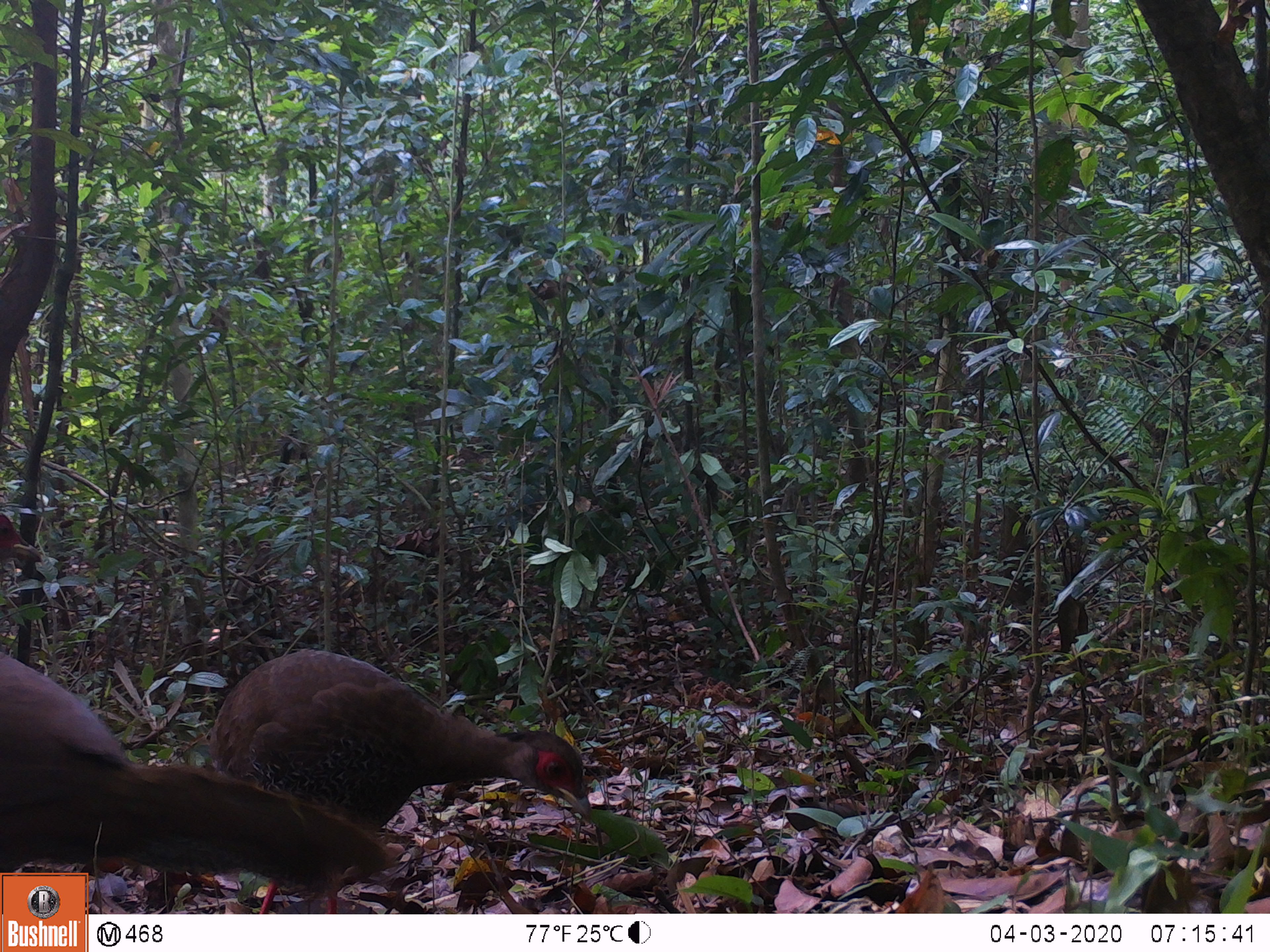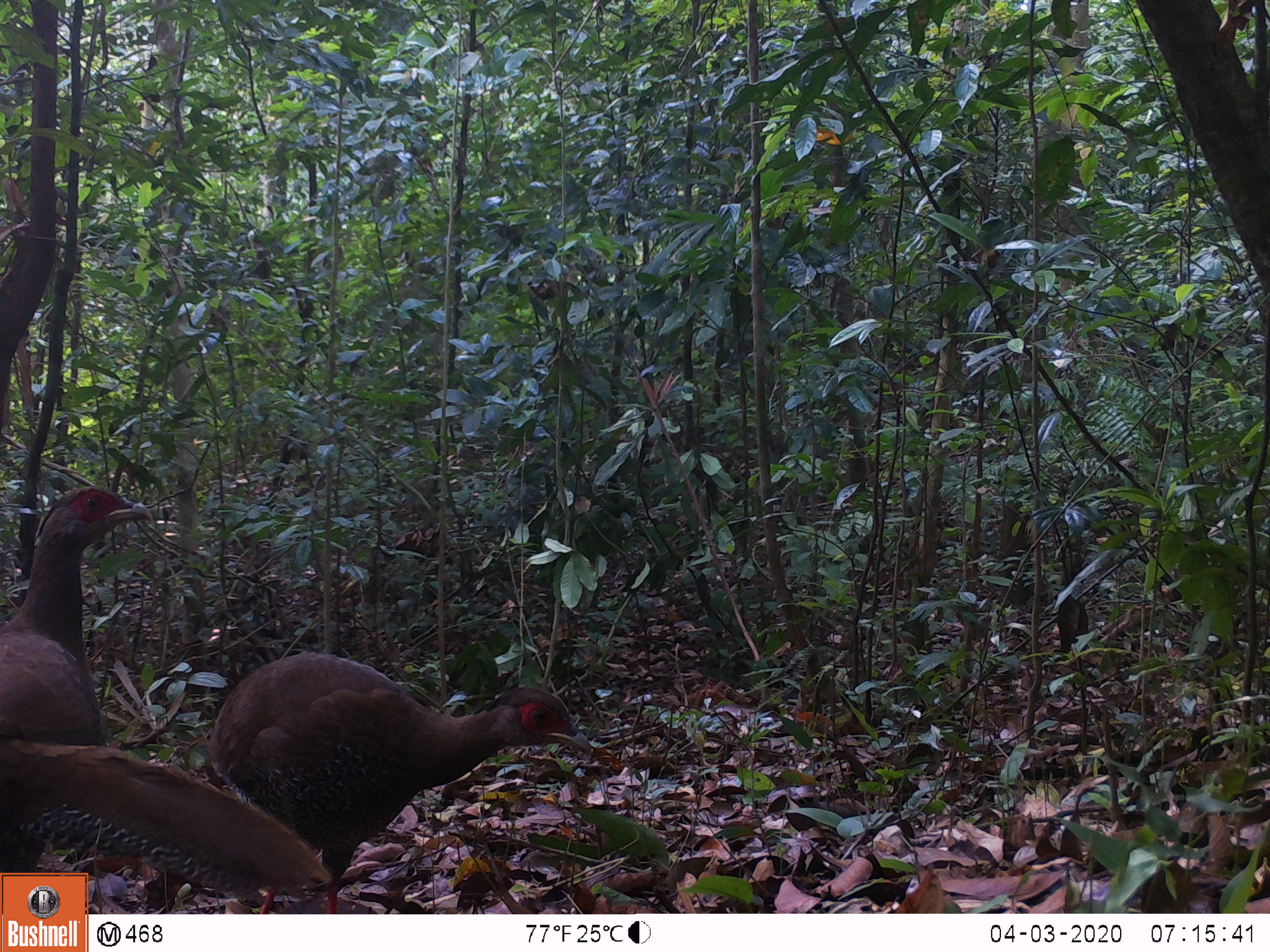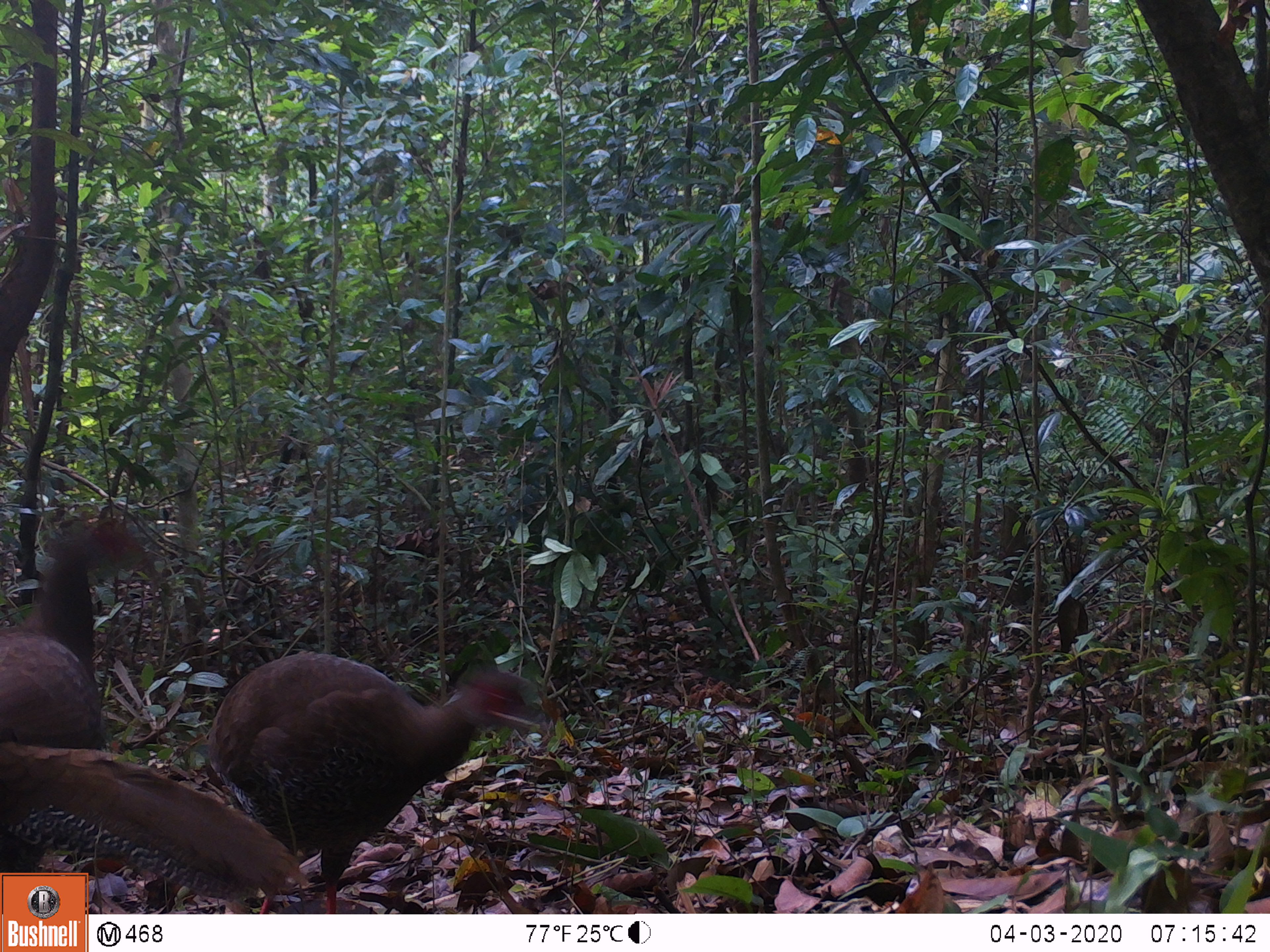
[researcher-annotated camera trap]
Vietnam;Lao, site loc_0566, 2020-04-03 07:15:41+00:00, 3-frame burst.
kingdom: Animalia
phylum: Chordata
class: Aves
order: Galliformes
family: Phasianidae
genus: Lophura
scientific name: Lophura nycthemera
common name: silver pheasant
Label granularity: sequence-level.